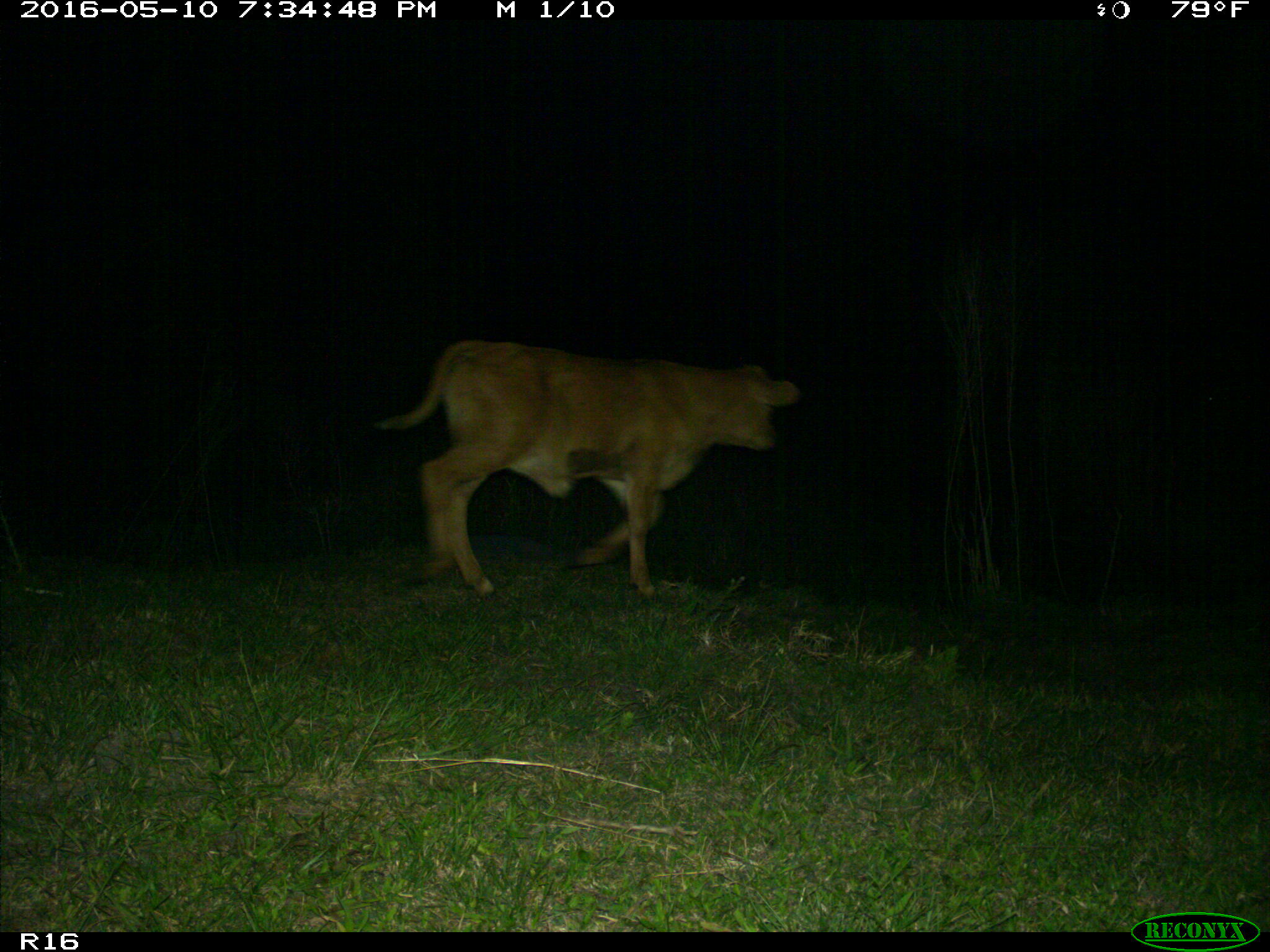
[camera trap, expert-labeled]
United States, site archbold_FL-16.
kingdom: Animalia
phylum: Chordata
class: Mammalia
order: Artiodactyla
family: Bovidae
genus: Bos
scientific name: Bos taurus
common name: domestic cow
Bos taurus (domestic cow).